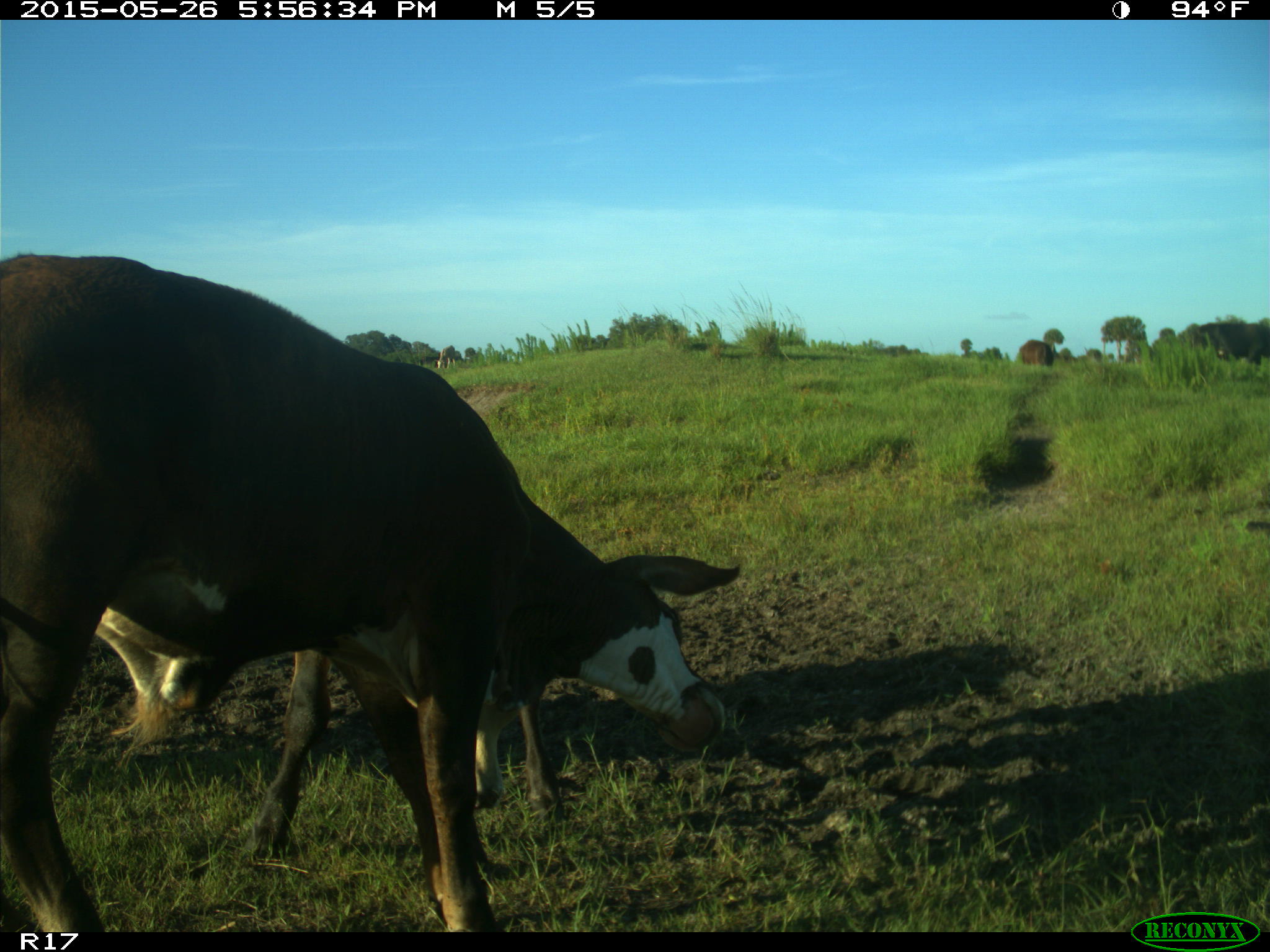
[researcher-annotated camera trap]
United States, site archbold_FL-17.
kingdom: Animalia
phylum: Chordata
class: Mammalia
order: Artiodactyla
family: Bovidae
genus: Bos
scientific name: Bos taurus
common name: domestic cow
Bos taurus (domestic cow).